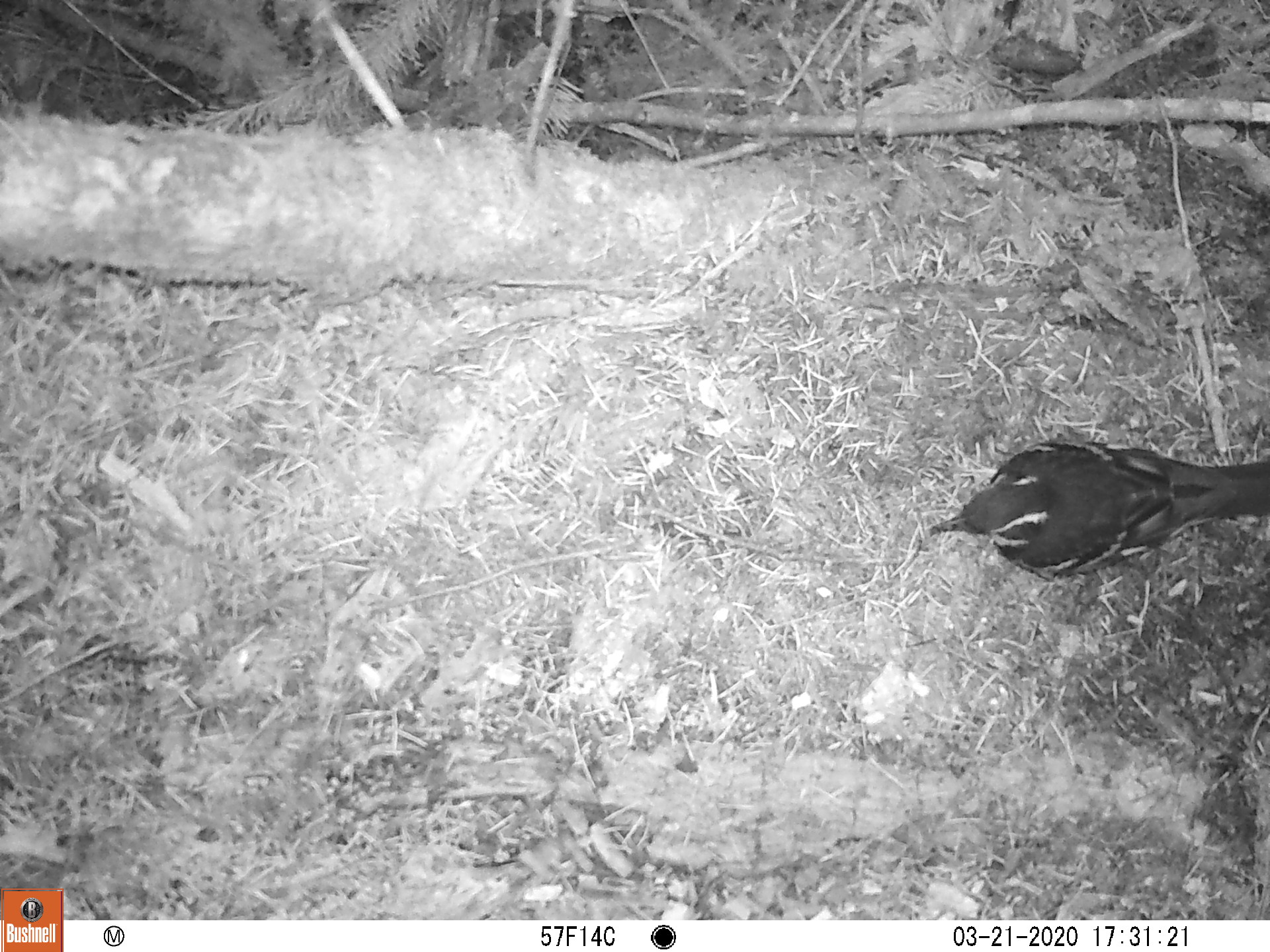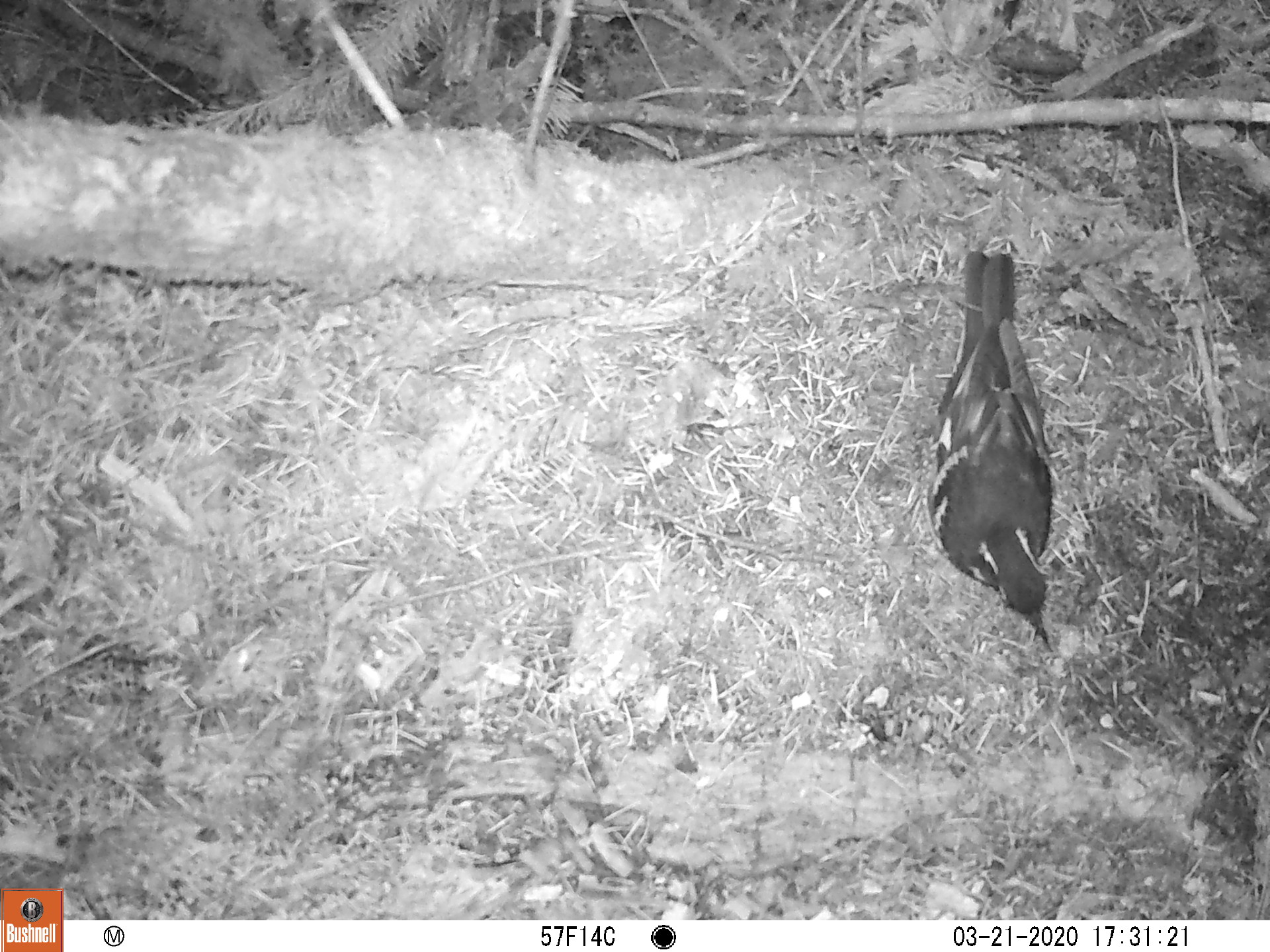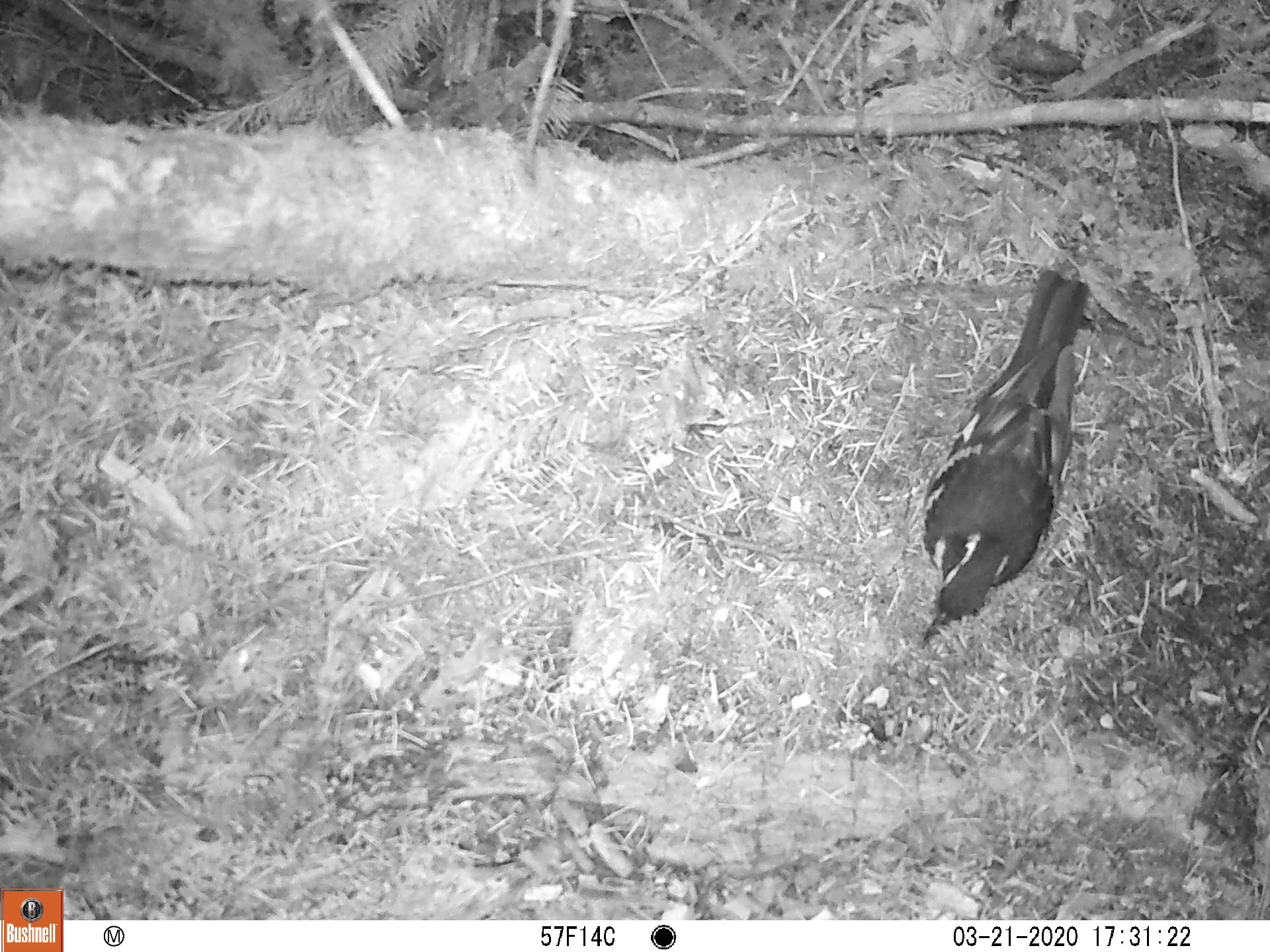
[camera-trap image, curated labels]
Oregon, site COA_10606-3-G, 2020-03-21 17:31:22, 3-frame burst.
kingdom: Animalia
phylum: Chordata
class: Aves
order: Passeriformes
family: Turdidae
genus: Ixoreus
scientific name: Ixoreus naevius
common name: varied thrush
Varied thrush (Ixoreus naevius).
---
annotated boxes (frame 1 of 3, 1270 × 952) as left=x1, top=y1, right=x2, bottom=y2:
varied thrush: left=925, top=443, right=1268, bottom=584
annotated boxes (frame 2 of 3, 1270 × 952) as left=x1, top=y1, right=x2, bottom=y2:
varied thrush: left=928, top=247, right=1058, bottom=653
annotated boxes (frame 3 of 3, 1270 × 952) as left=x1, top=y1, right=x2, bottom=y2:
varied thrush: left=916, top=270, right=1089, bottom=644